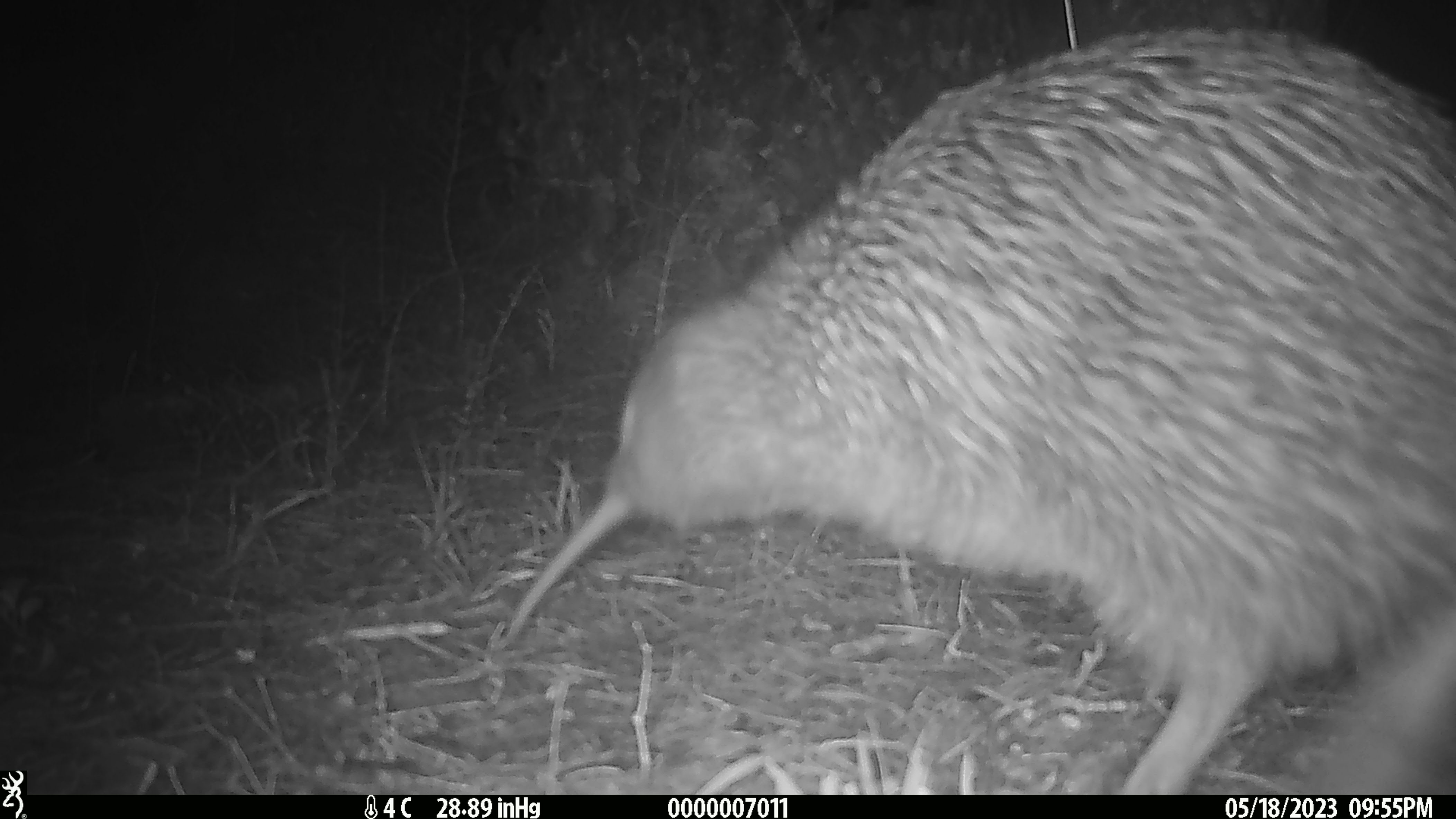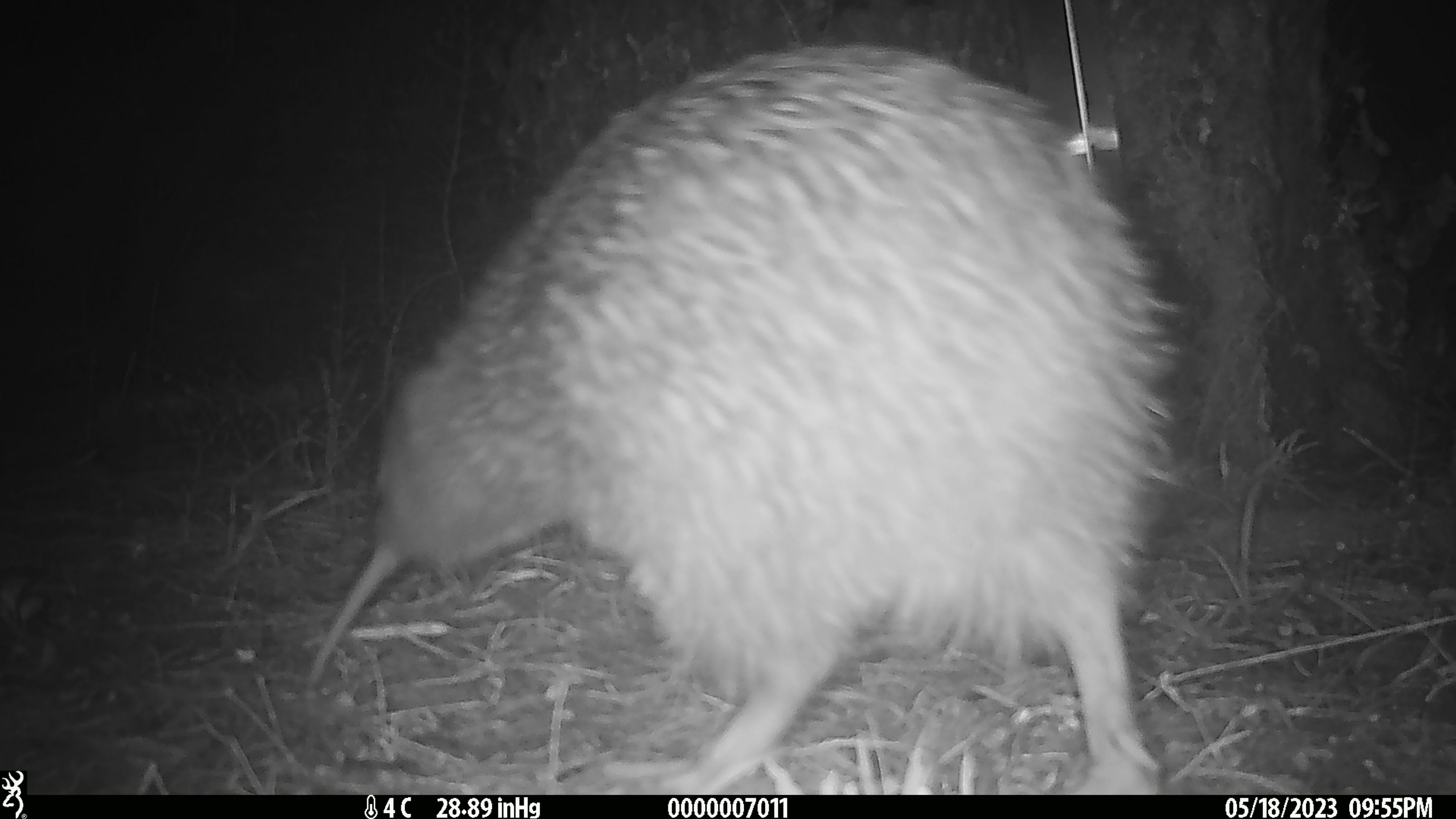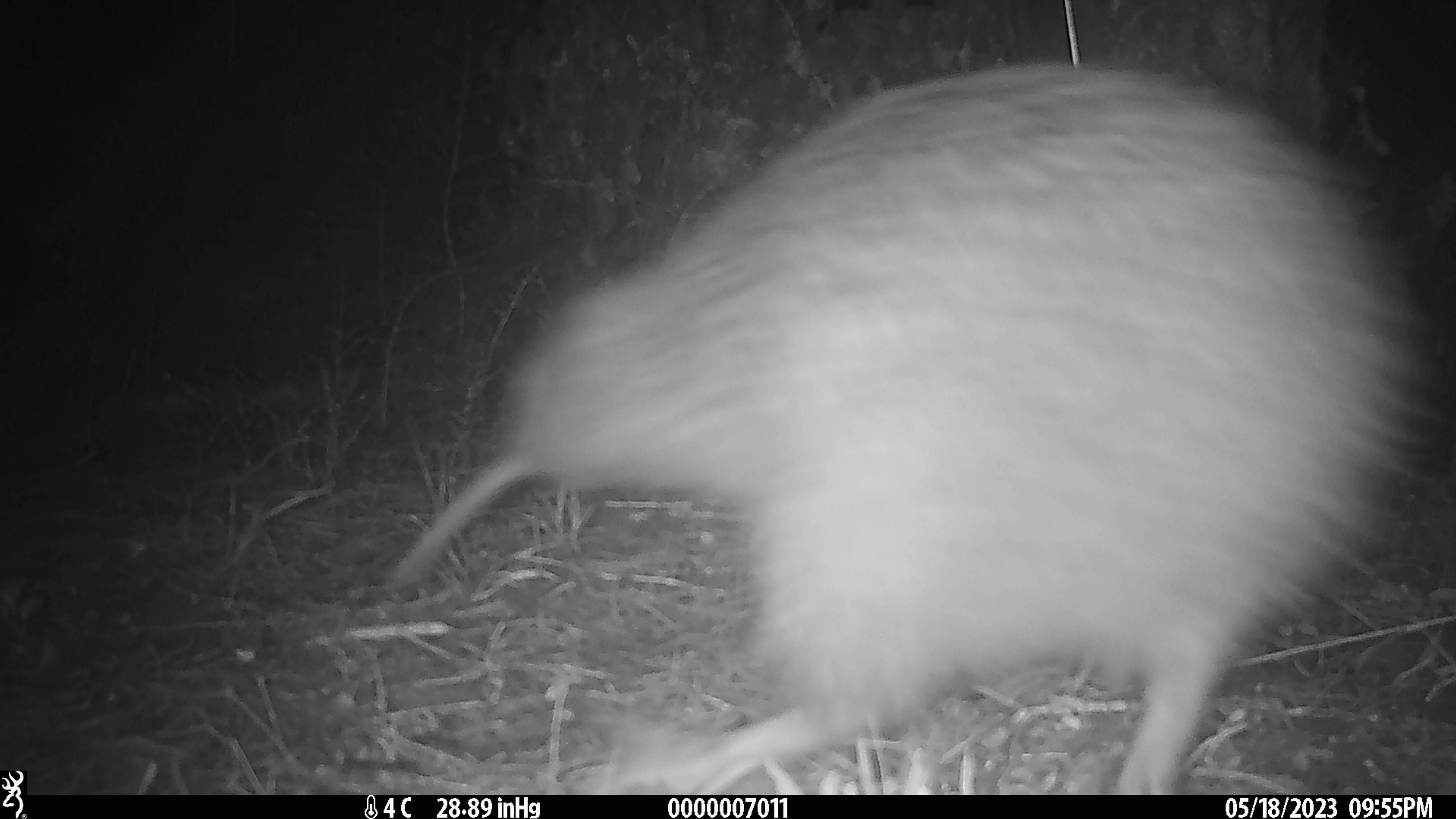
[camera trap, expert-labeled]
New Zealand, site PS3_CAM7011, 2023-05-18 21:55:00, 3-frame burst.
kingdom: Animalia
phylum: Chordata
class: Aves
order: Apterygiformes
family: Apterygidae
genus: Apteryx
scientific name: Apteryx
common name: kiwi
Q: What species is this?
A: Kiwi (Apteryx).